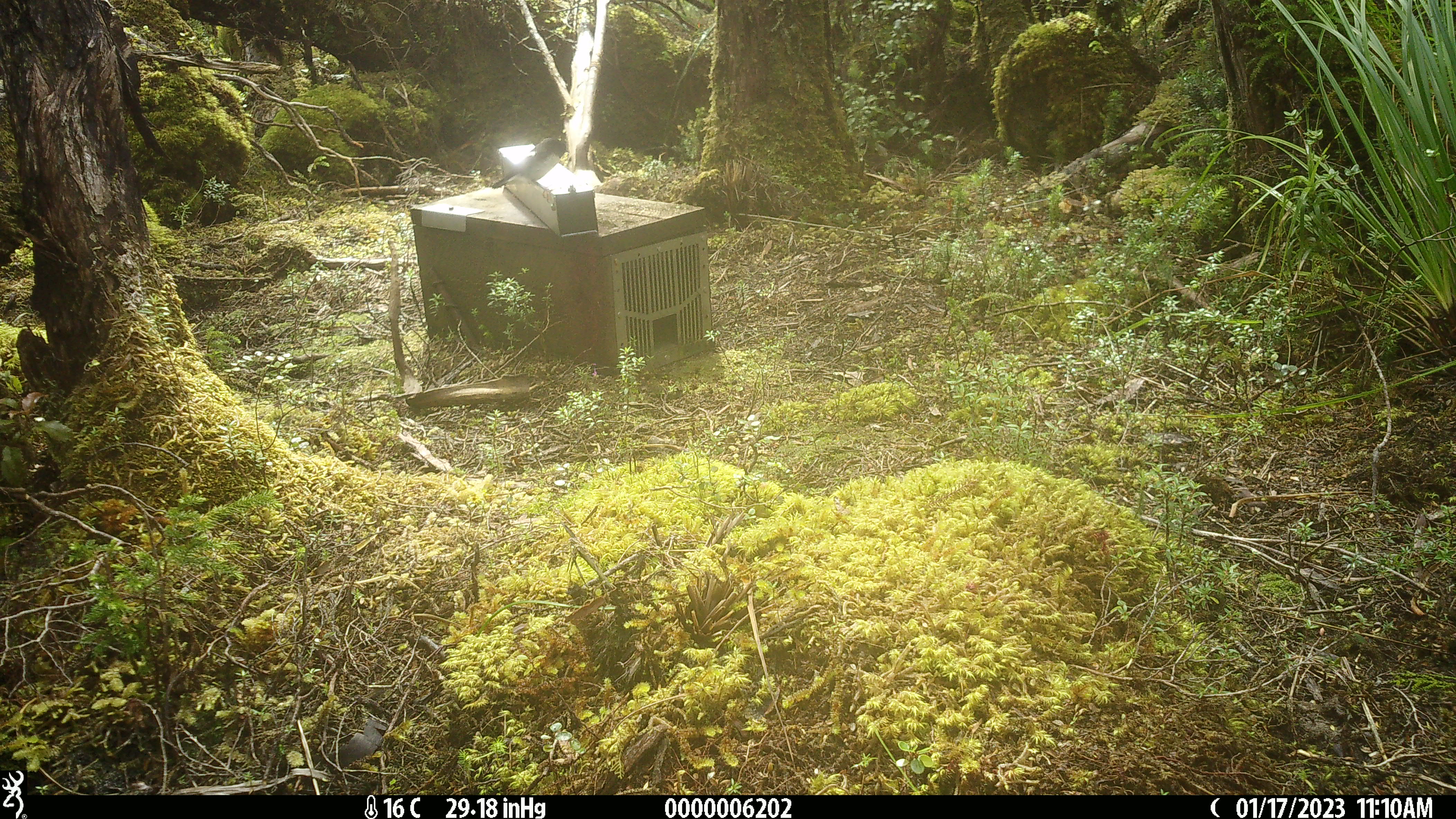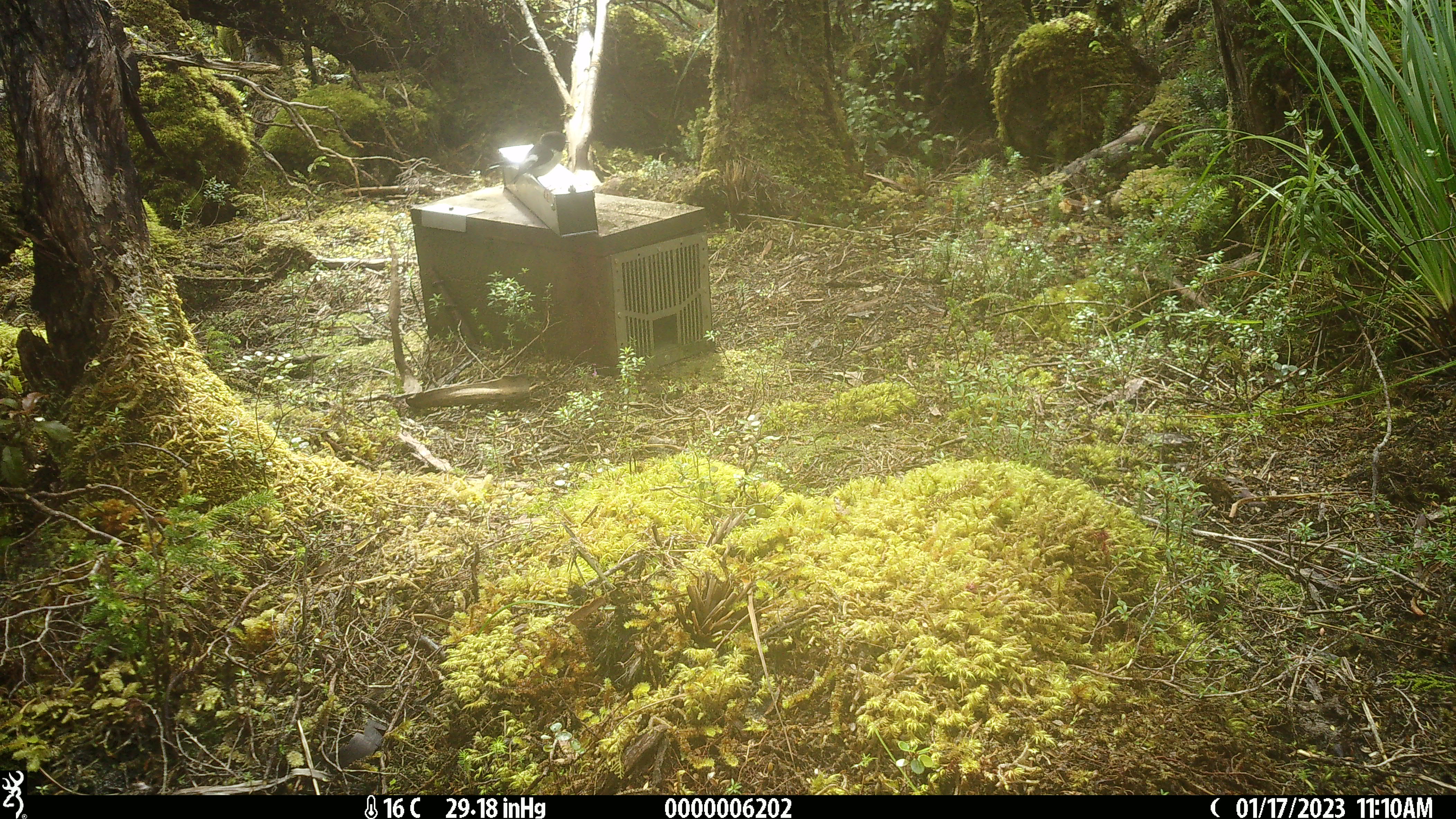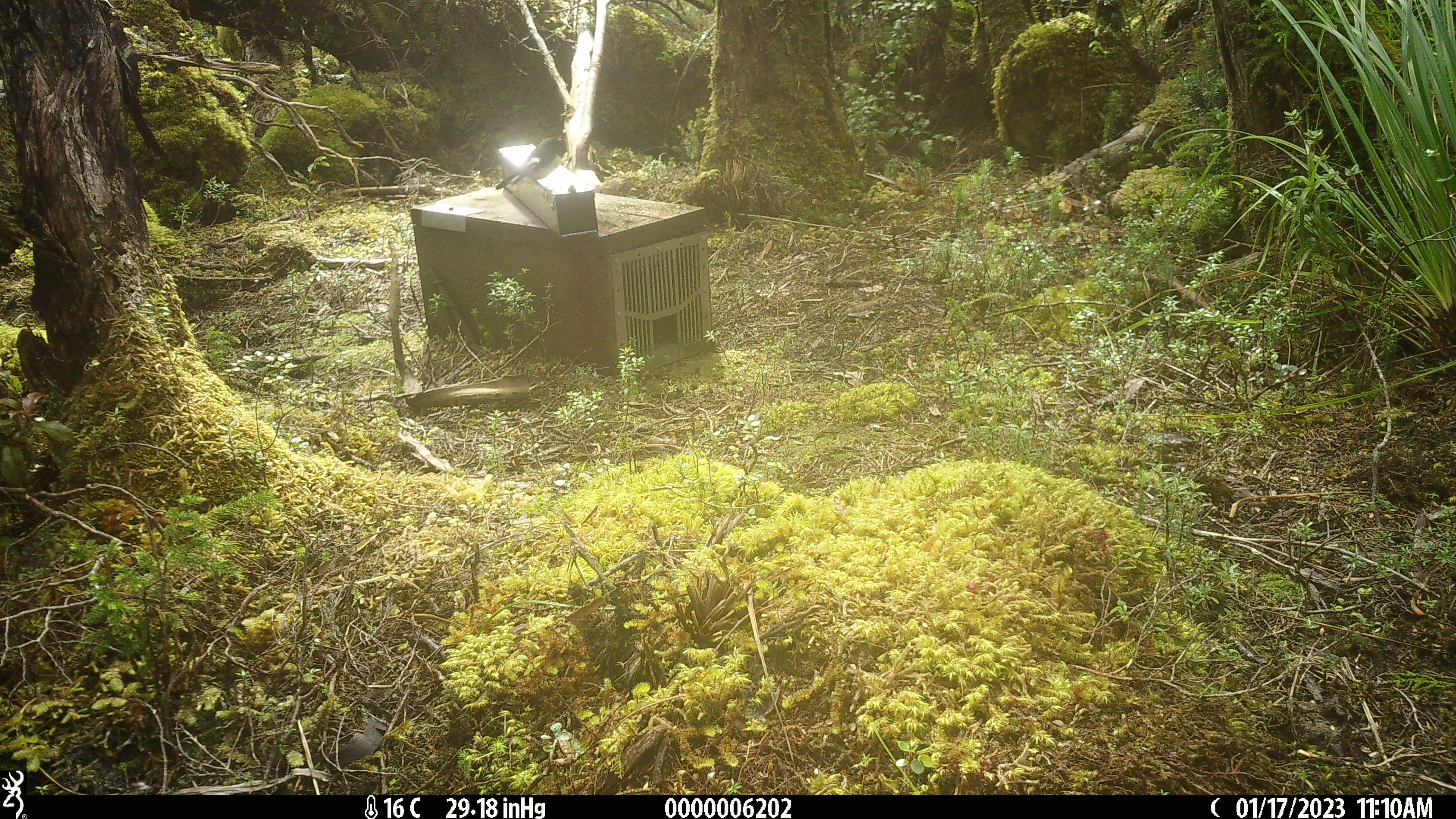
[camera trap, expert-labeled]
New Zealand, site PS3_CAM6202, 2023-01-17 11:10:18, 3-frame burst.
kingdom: Animalia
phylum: Chordata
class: Aves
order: Passeriformes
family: Petroicidae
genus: Petroica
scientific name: Petroica macrocephala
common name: tomtit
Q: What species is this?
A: Tomtit (Petroica macrocephala).